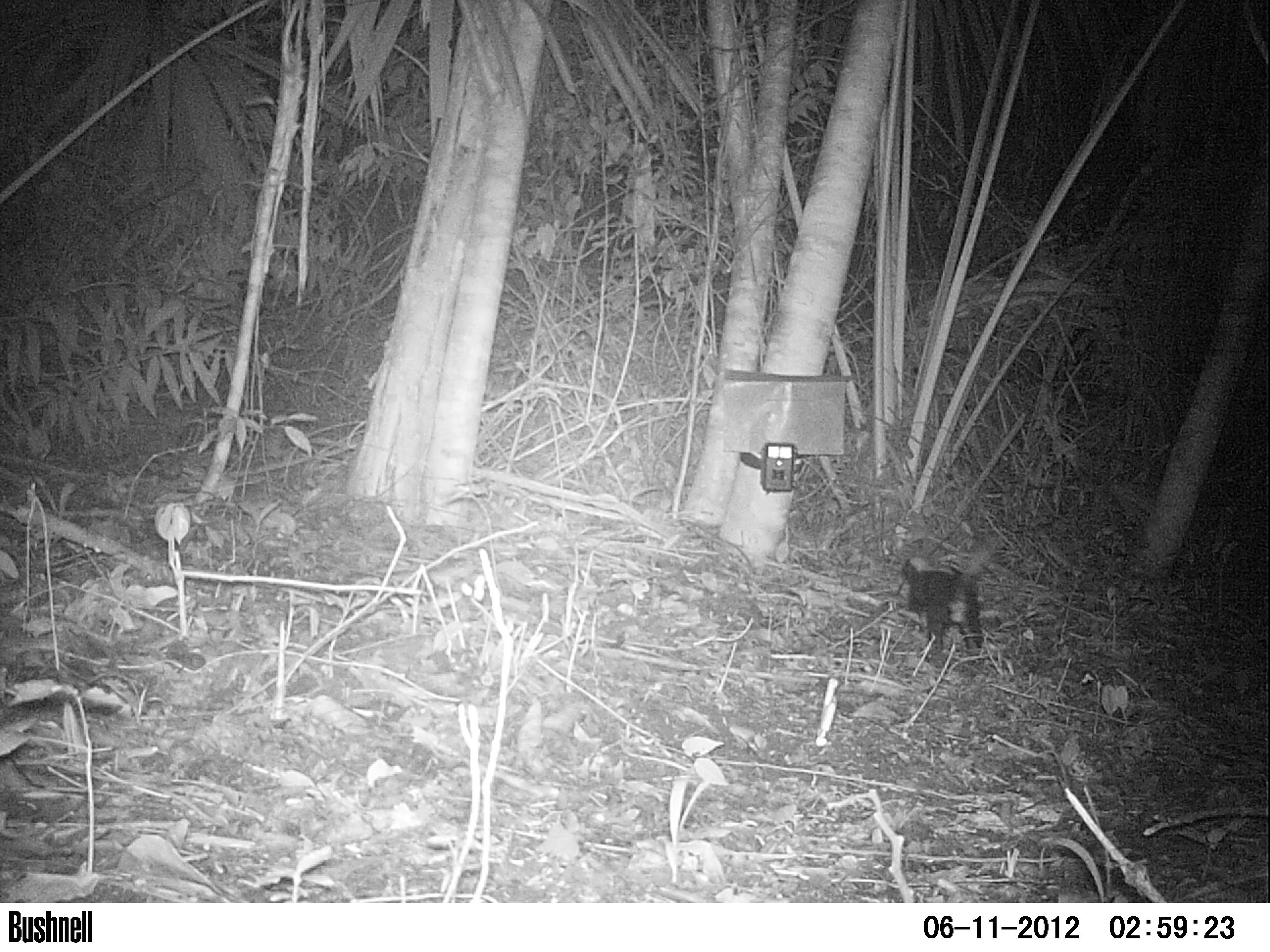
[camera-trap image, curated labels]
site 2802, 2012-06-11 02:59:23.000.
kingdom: Animalia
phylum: Chordata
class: Mammalia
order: Carnivora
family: Mephitidae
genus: Conepatus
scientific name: Conepatus semistriatus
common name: striped hog-nosed skunk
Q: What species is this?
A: Conepatus semistriatus (striped hog-nosed skunk).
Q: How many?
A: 1.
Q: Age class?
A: Adult.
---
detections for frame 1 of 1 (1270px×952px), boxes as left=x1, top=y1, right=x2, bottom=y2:
conepatus semistriatus: left=897, top=529, right=1008, bottom=662